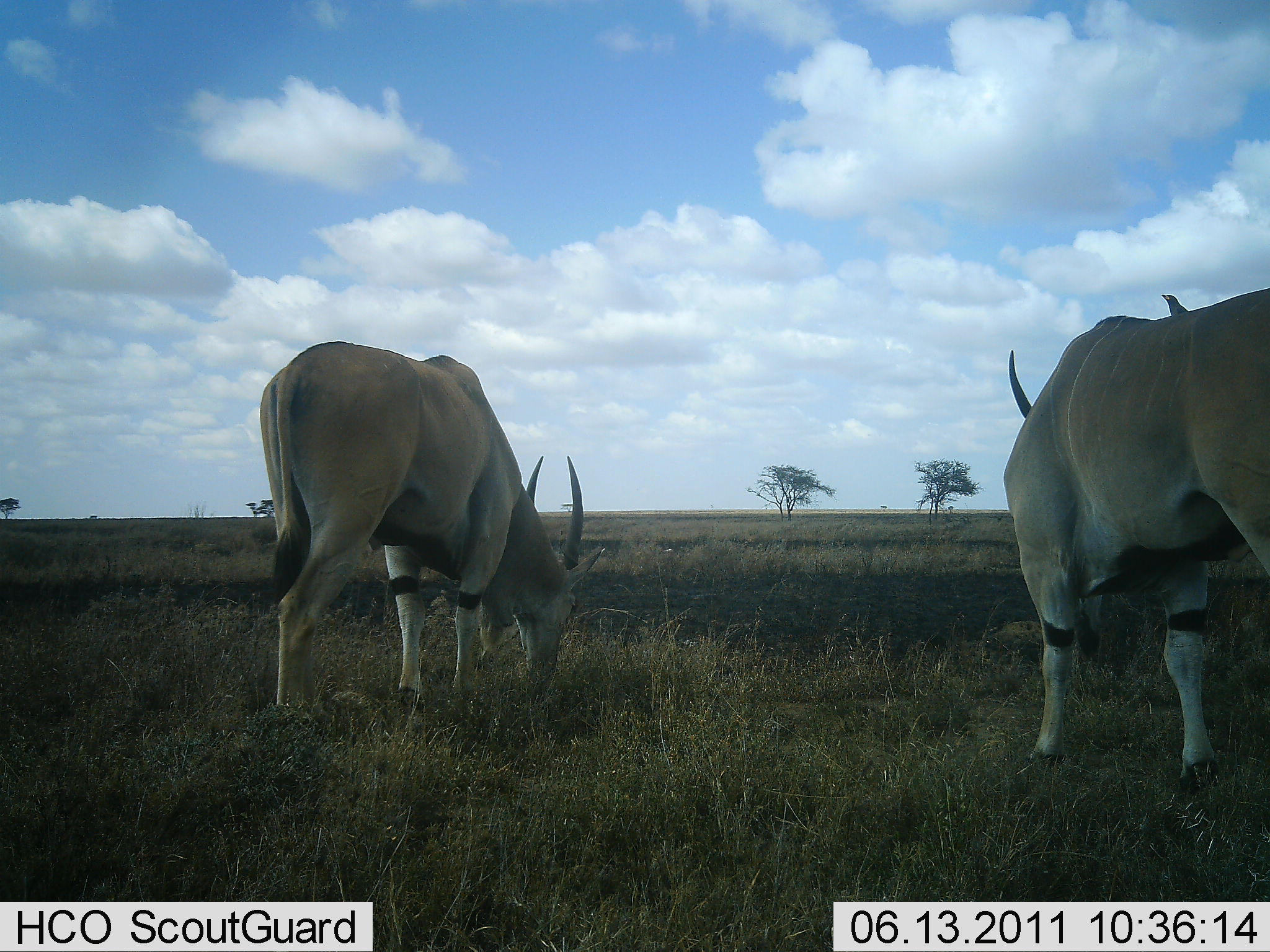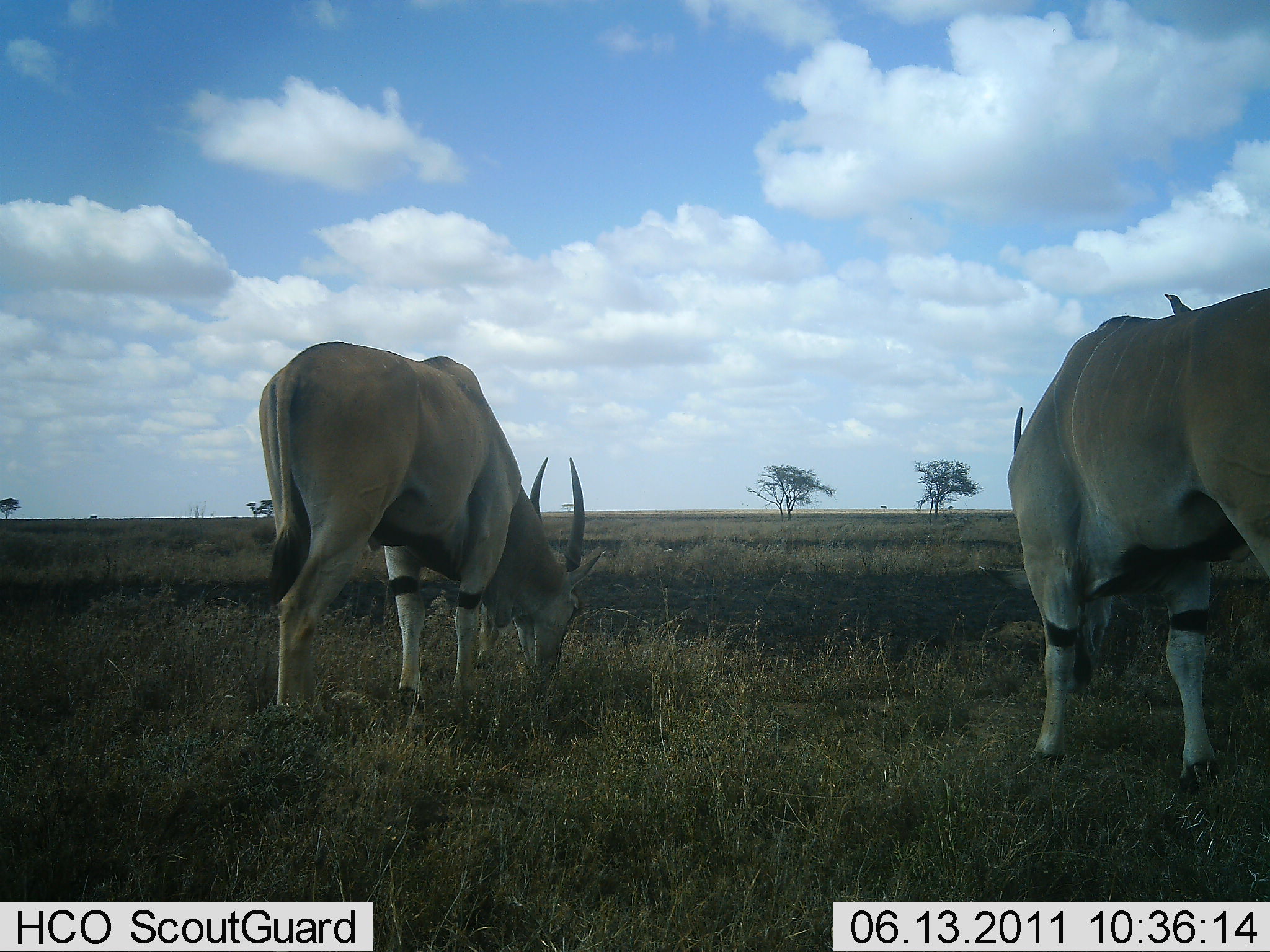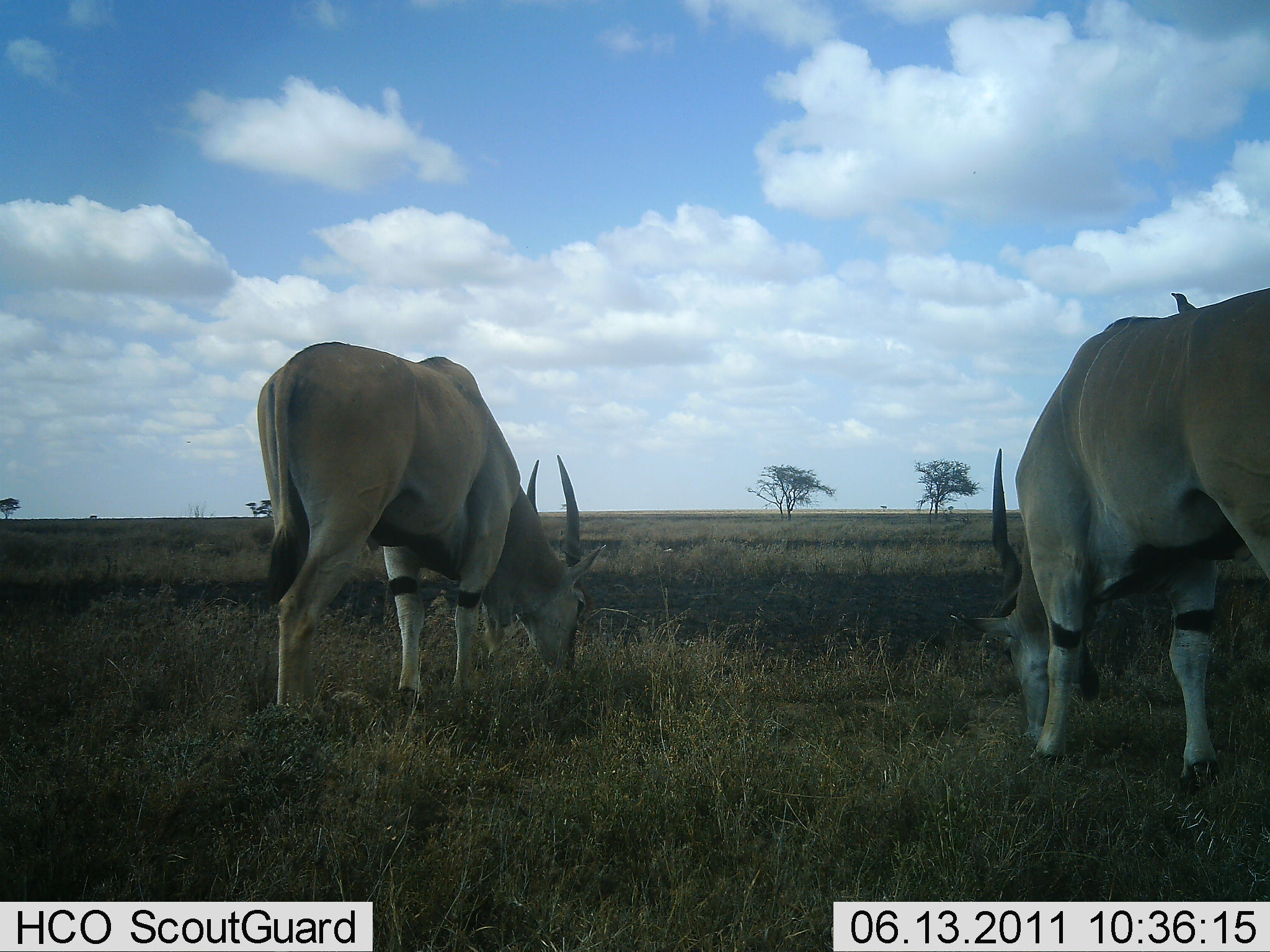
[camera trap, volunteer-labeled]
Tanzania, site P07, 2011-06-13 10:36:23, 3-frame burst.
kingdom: Animalia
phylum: Chordata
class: Mammalia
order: Artiodactyla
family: Bovidae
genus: Tragelaphus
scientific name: Tragelaphus oryx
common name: eland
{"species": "eland (Tragelaphus oryx)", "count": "2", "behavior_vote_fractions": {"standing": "36%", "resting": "0%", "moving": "0%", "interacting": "0%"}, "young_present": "0%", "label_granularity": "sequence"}